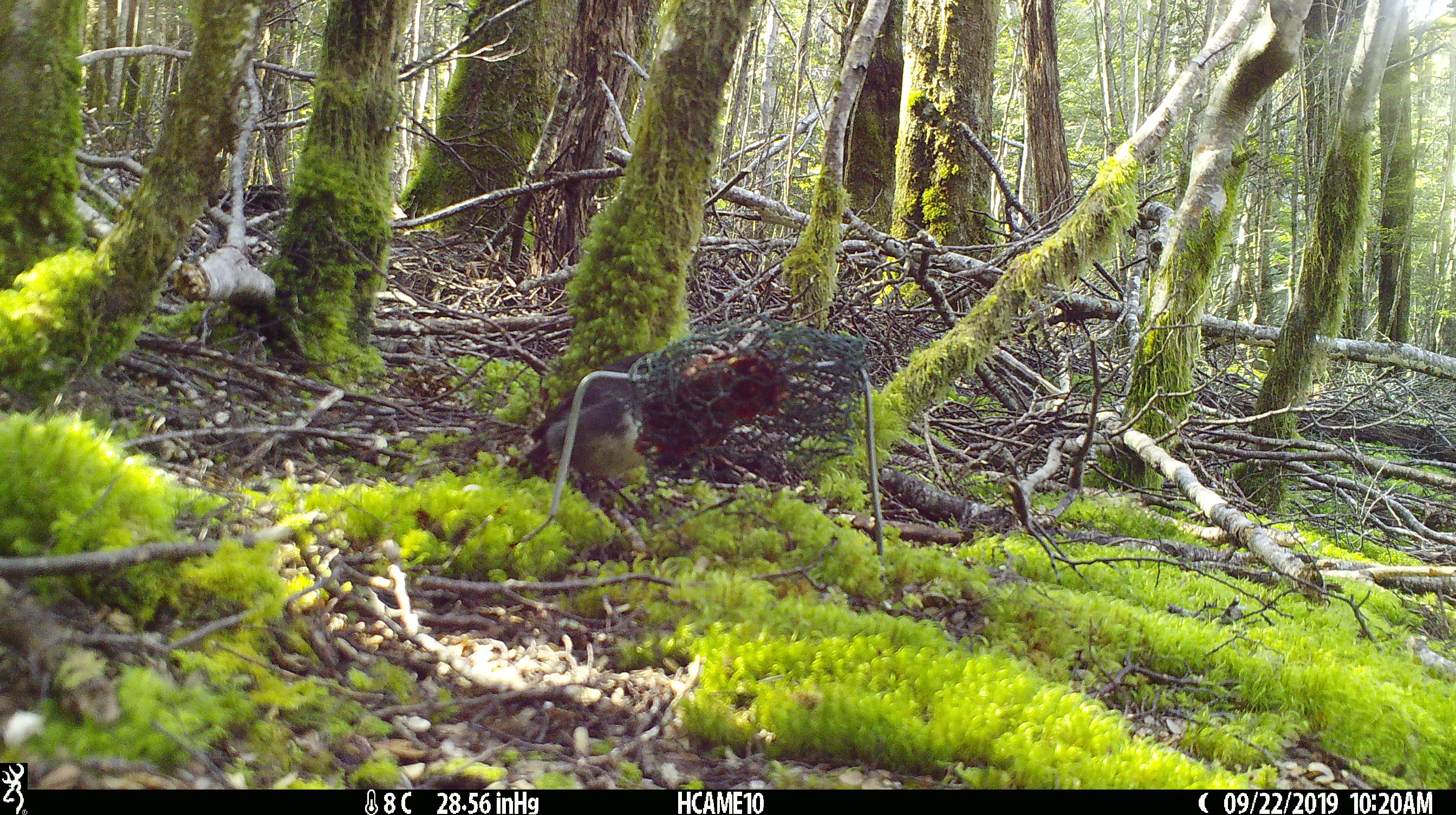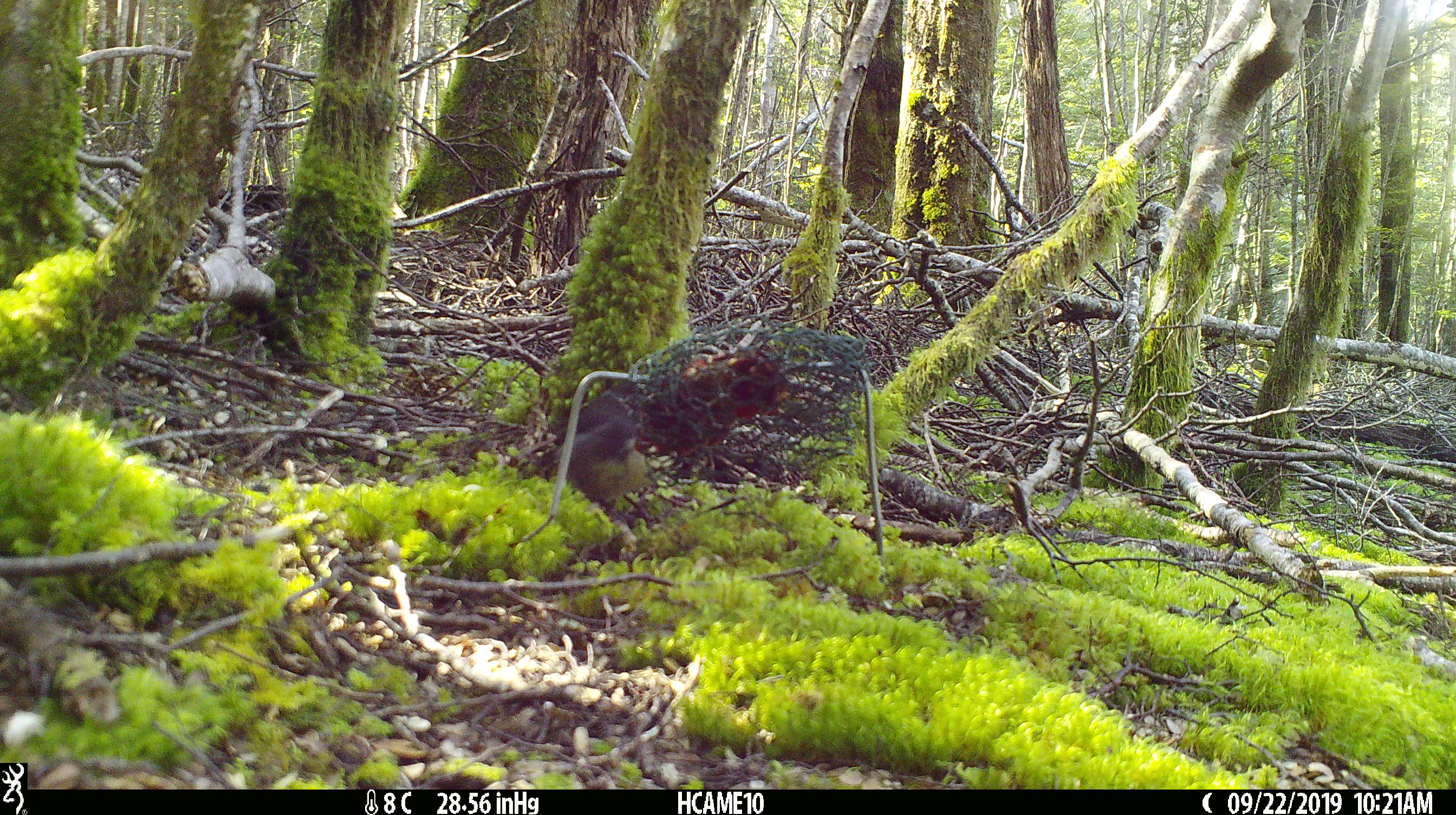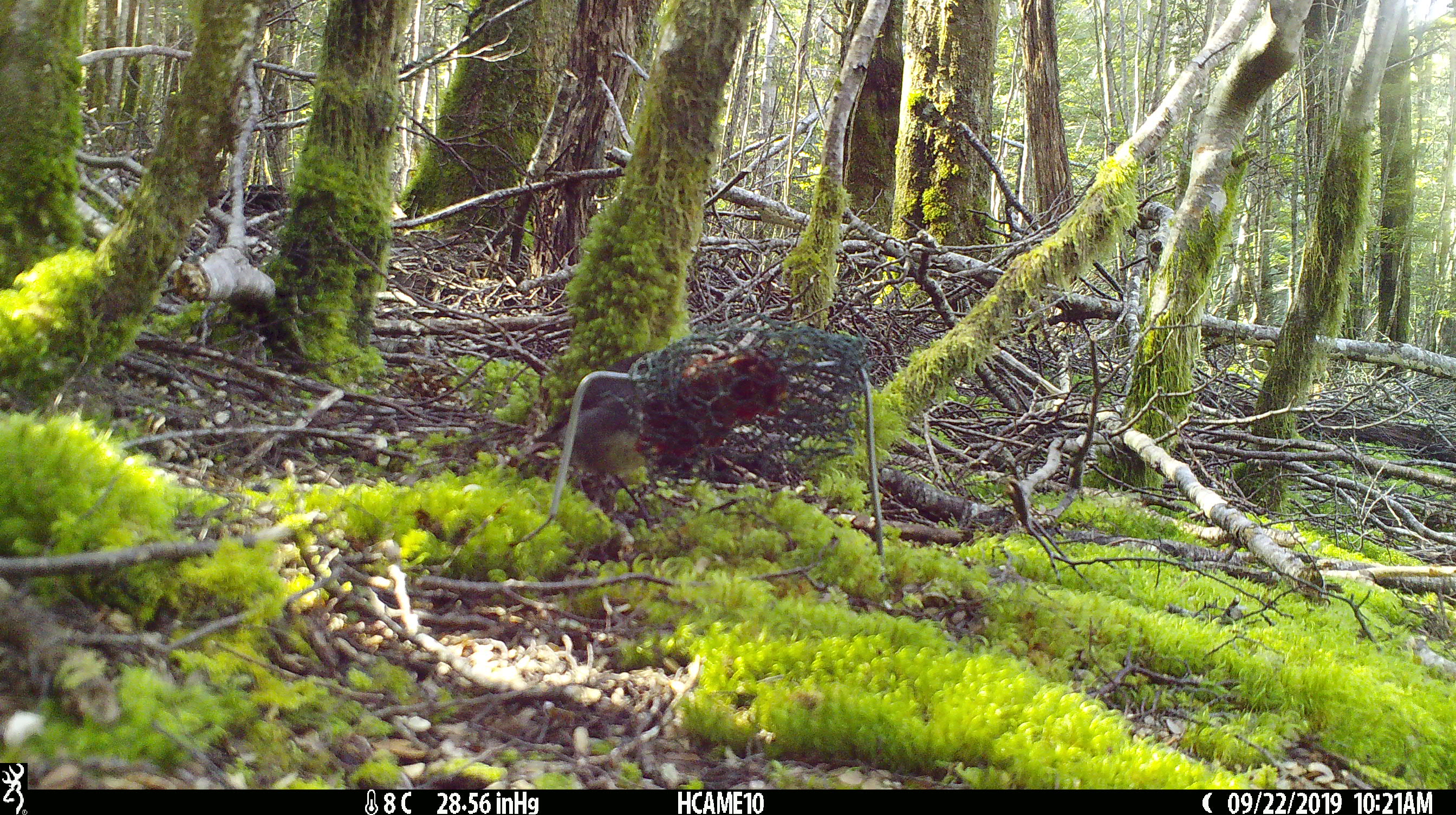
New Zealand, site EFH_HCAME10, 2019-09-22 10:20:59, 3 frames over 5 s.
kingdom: Animalia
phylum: Chordata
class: Aves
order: Passeriformes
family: Petroicidae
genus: Petroica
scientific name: Petroica australis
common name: new zealand robin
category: robin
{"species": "robin (new zealand robin) (Petroica australis)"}